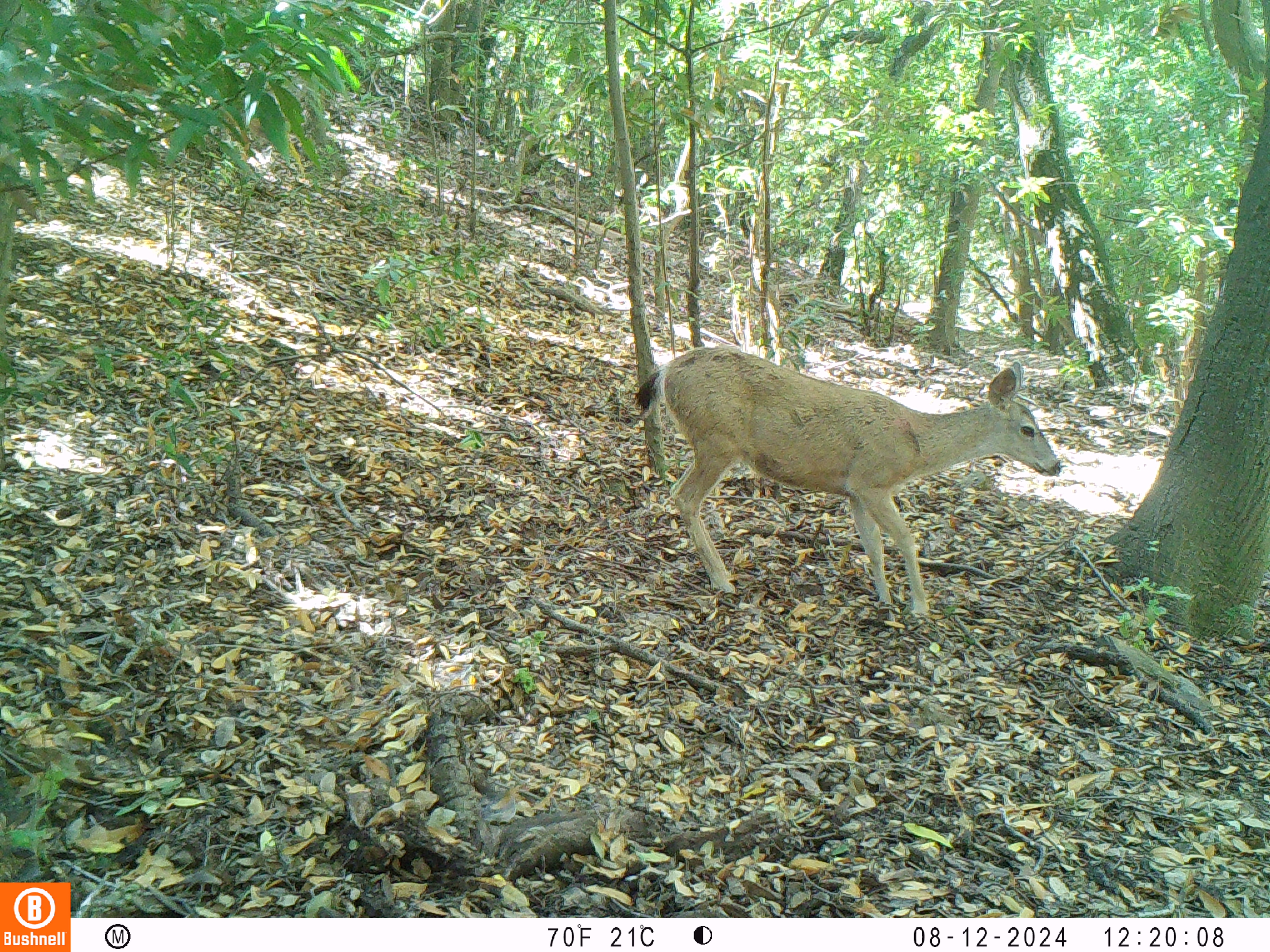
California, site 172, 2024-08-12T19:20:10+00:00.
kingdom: Animalia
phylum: Chordata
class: Mammalia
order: Artiodactyla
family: Cervidae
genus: Odocoileus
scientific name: Odocoileus hemionus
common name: mule deer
Mule deer (Odocoileus hemionus).